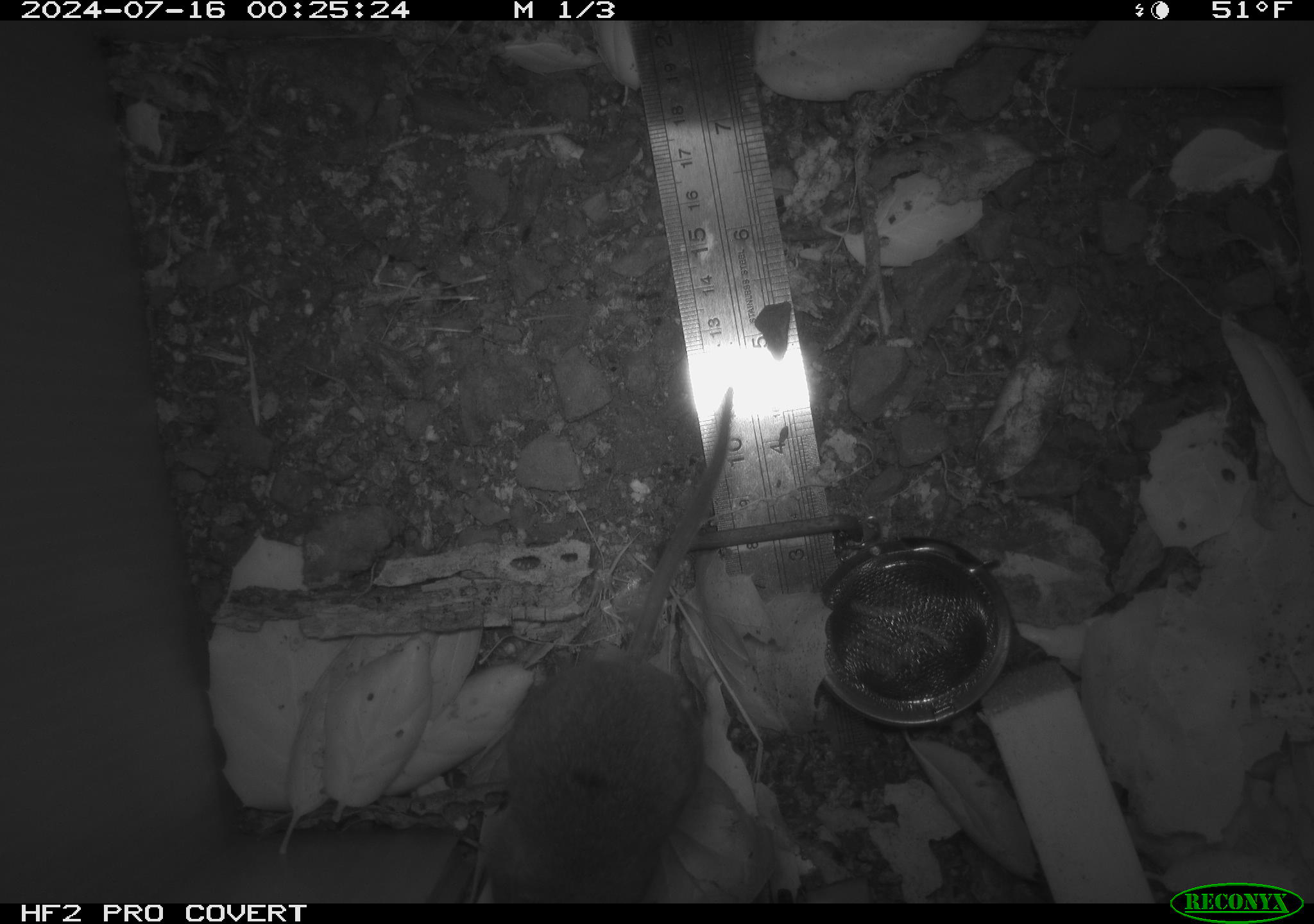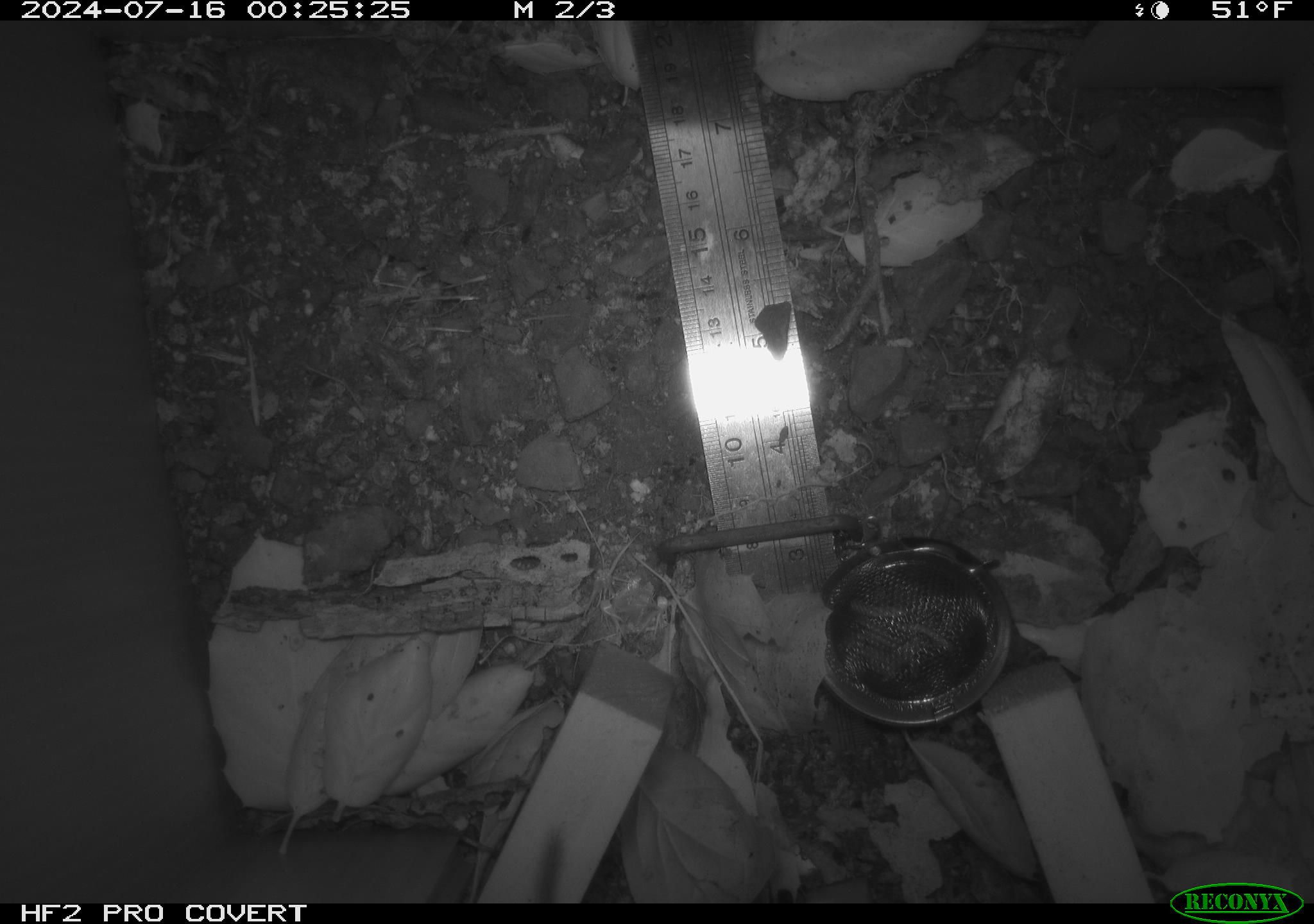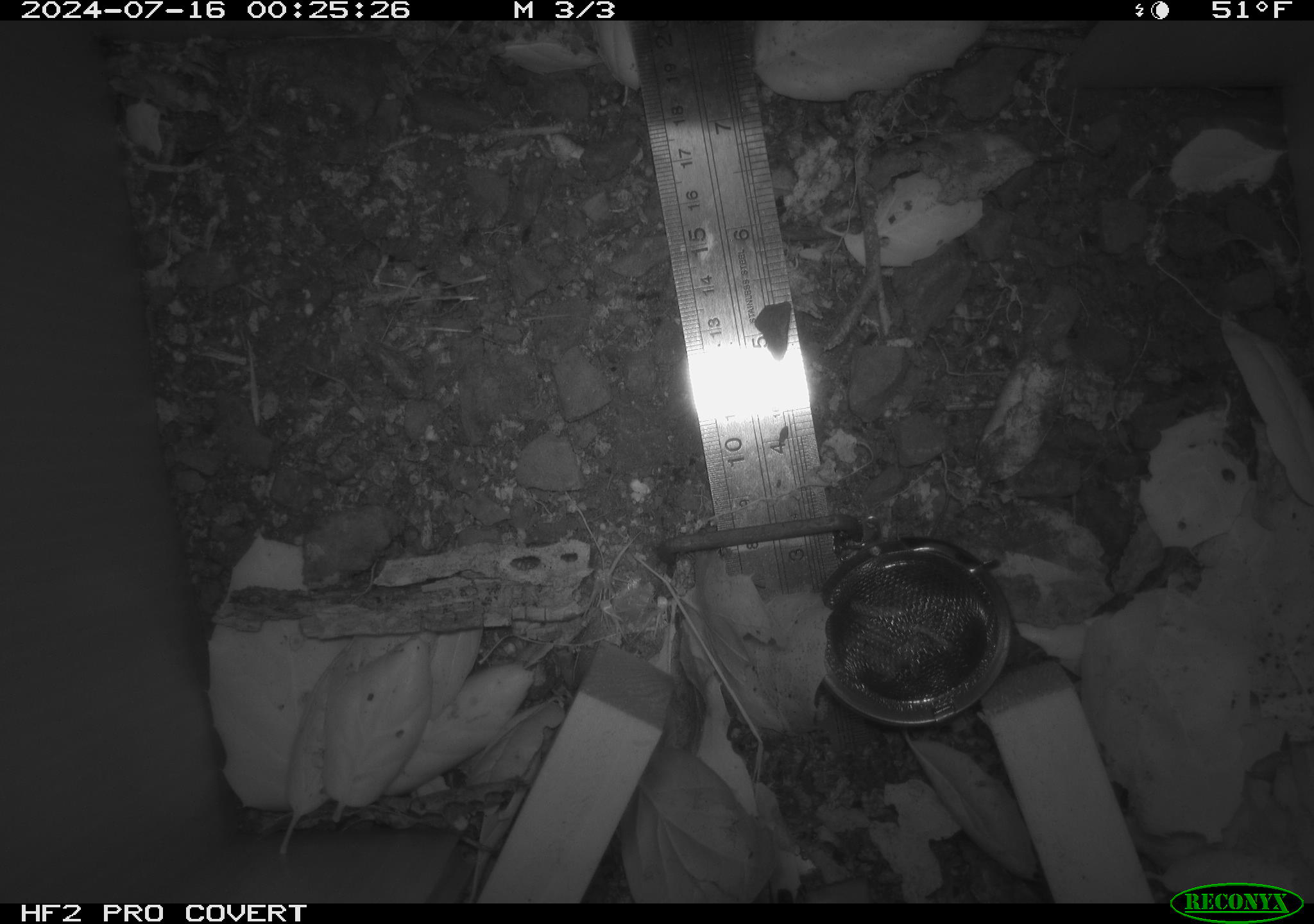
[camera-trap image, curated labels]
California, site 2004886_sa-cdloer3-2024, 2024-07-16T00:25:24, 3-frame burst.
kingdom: Animalia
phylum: Chordata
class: Mammalia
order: Rodentia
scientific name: Rodentia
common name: rodent